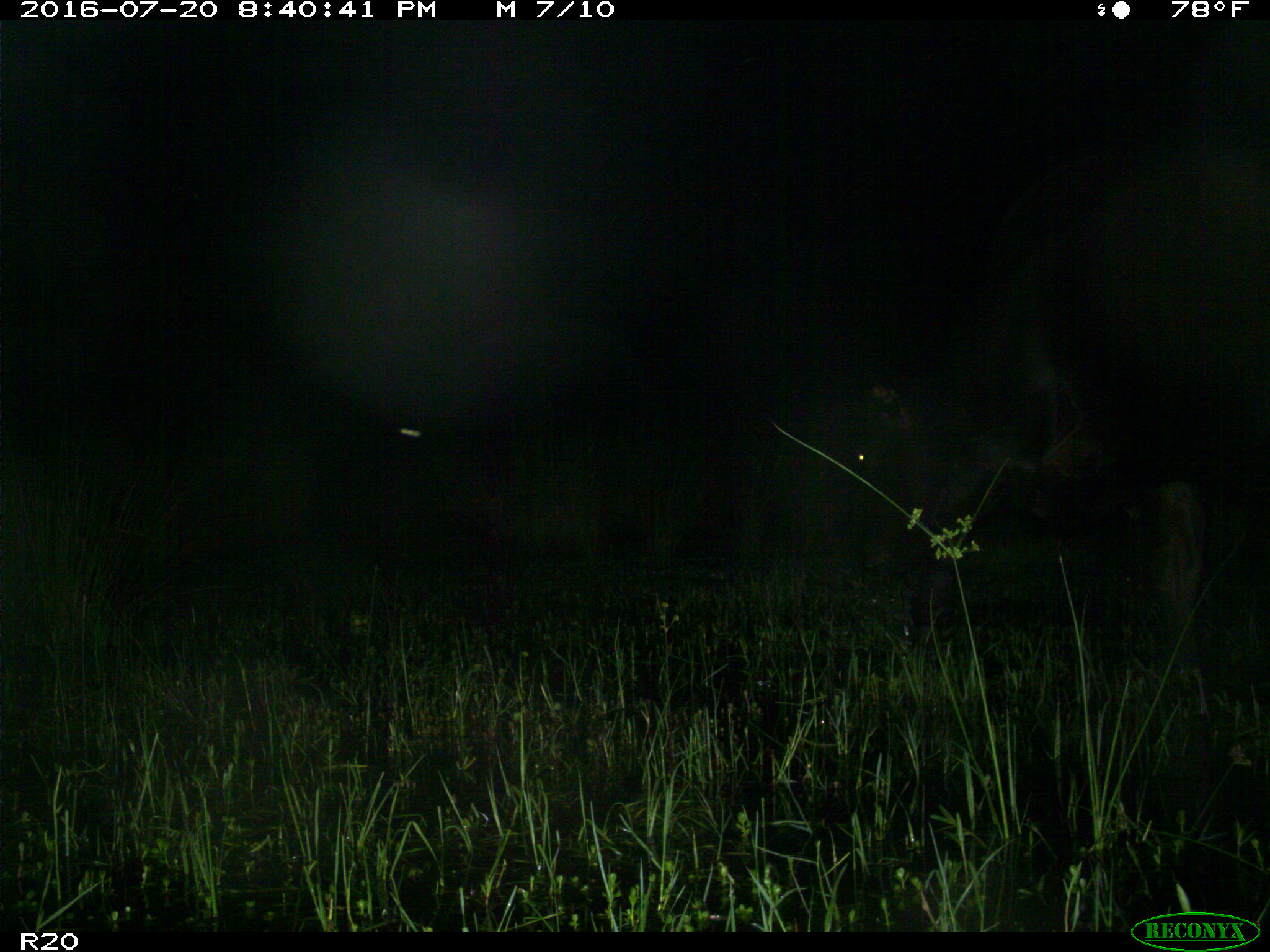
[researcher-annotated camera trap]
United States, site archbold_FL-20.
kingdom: Animalia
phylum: Chordata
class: Mammalia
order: Artiodactyla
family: Bovidae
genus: Bos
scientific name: Bos taurus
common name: domestic cow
Bos taurus (domestic cow).